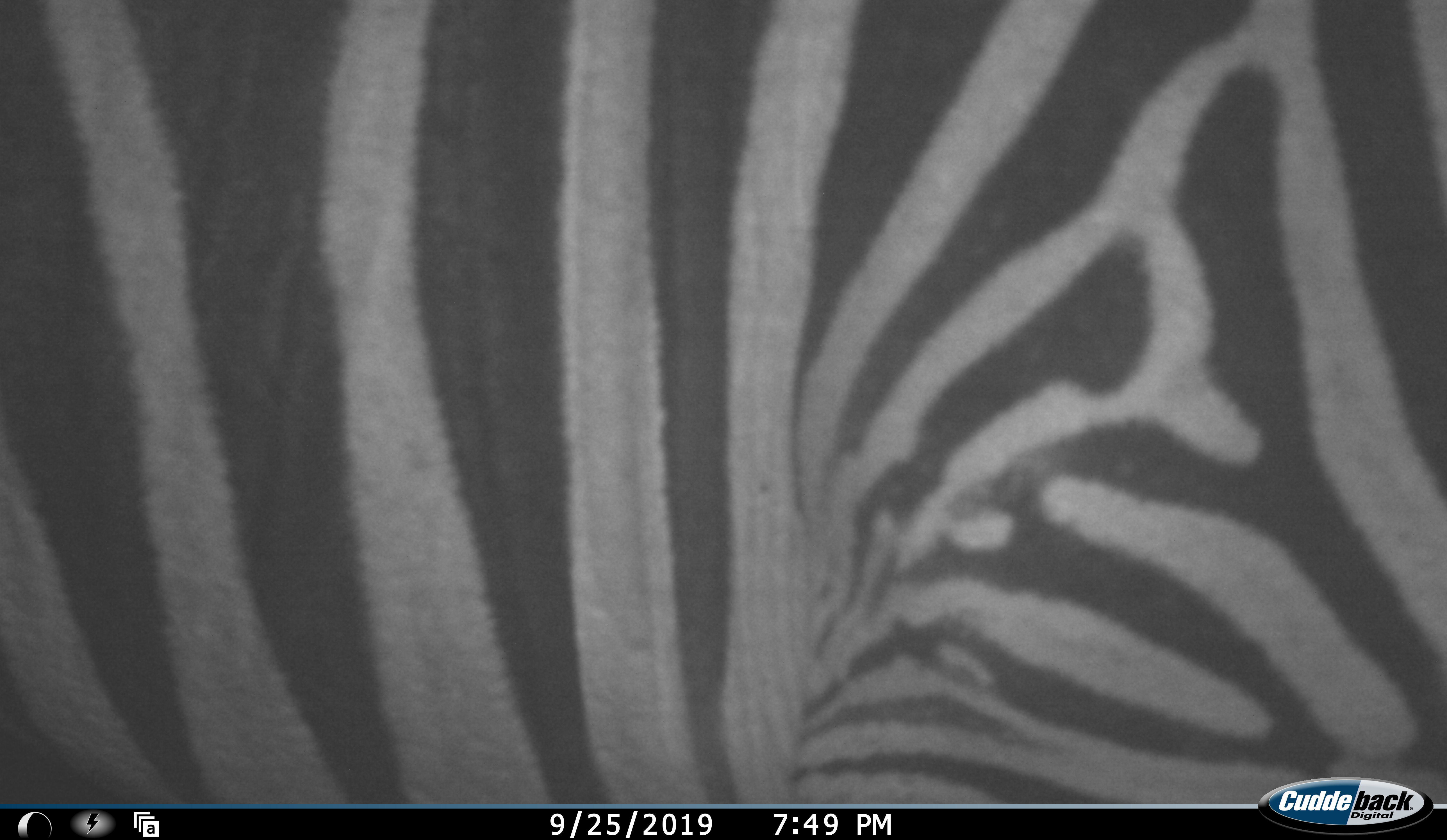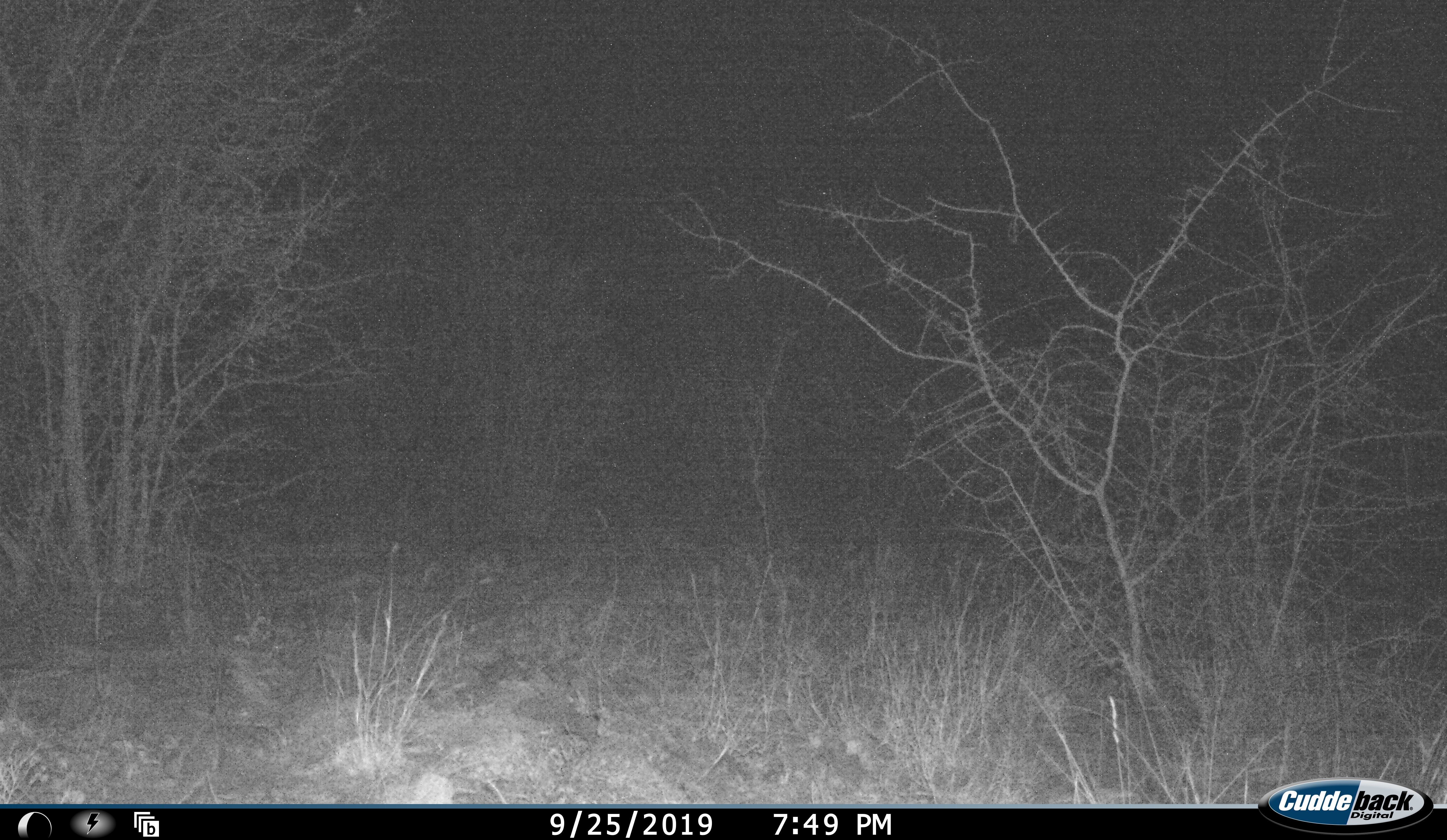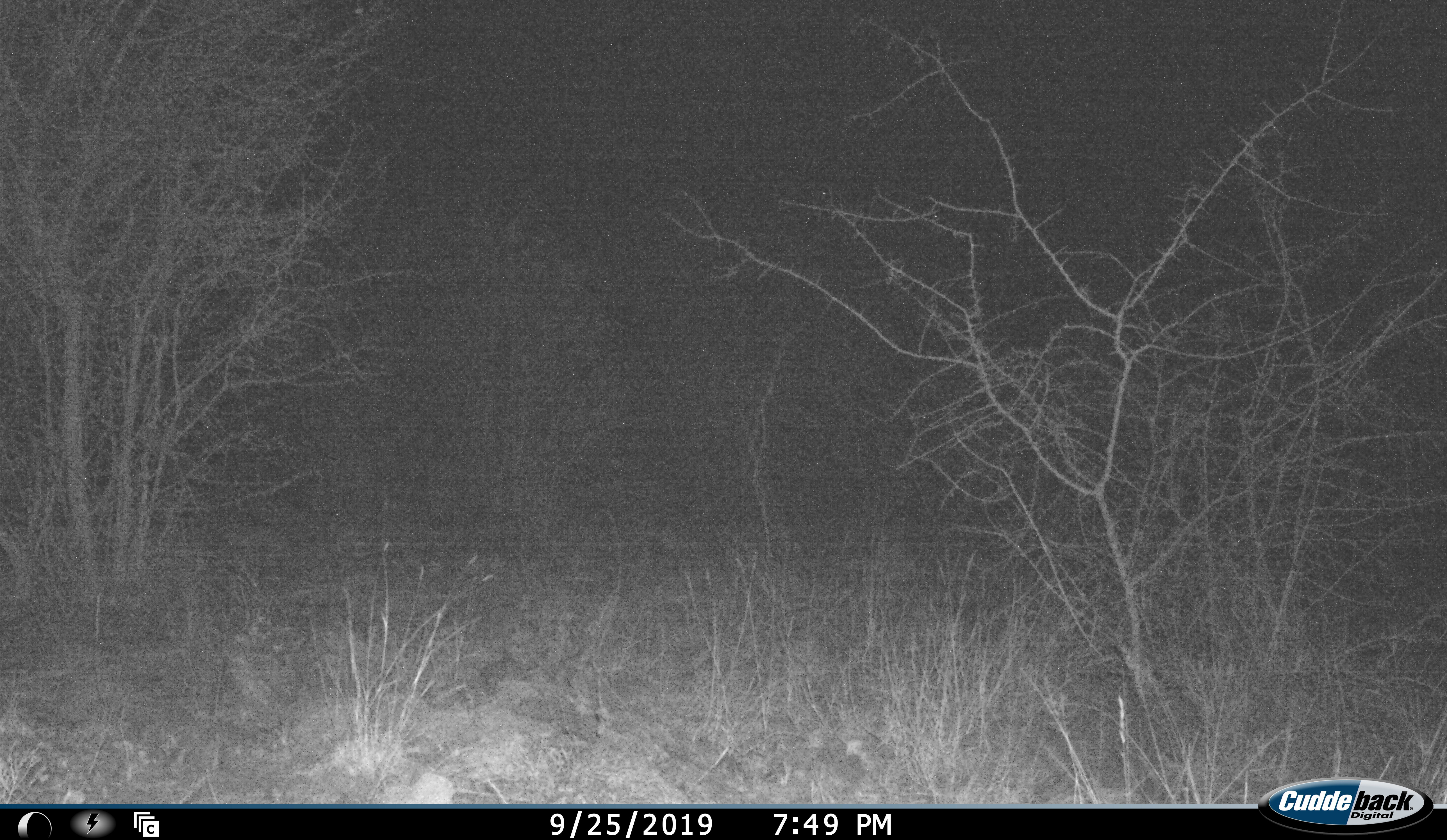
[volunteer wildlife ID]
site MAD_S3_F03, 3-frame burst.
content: unidentified animal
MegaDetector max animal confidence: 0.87